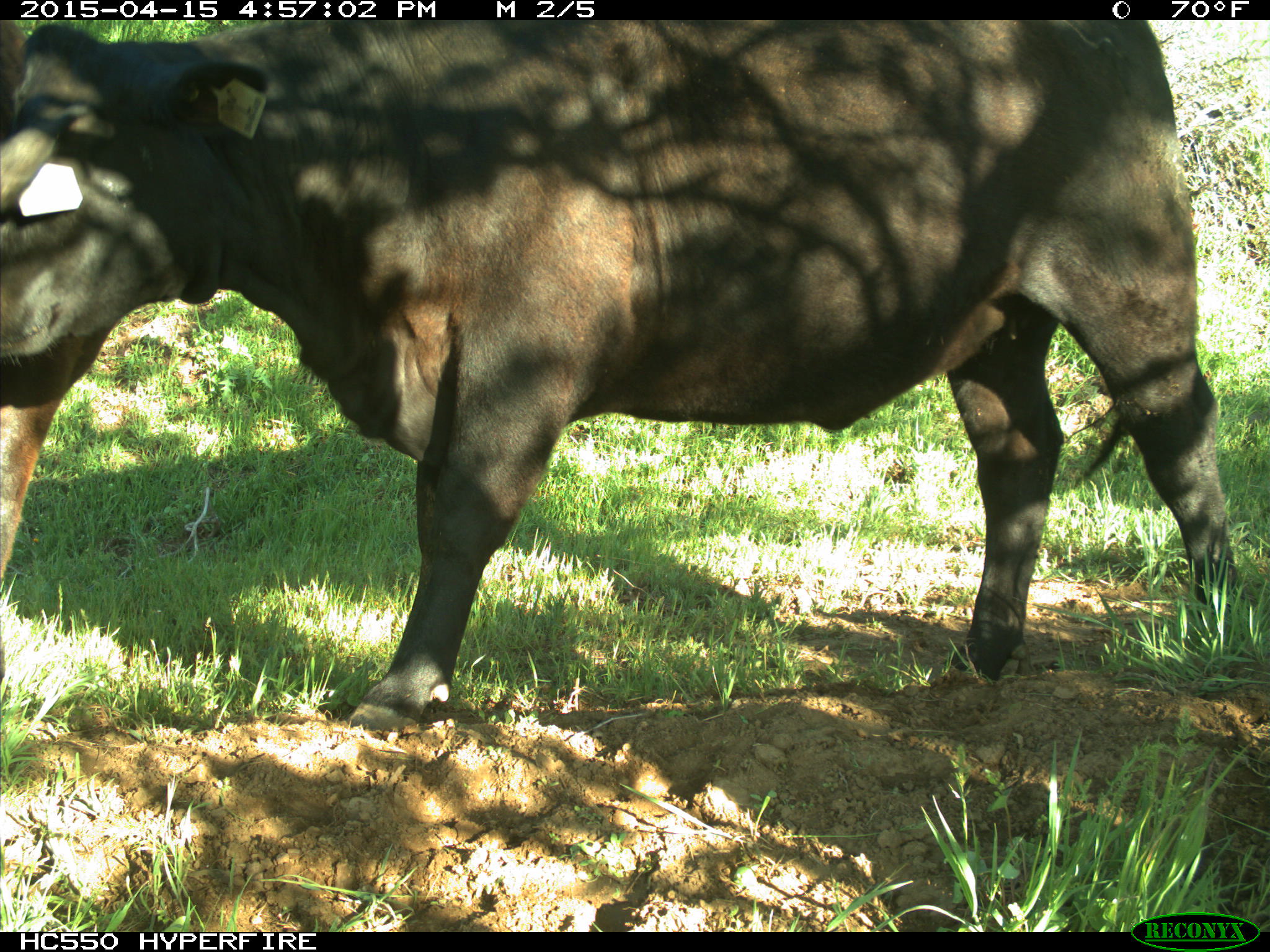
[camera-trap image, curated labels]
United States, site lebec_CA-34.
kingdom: Animalia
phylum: Chordata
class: Mammalia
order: Artiodactyla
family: Bovidae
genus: Bos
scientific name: Bos taurus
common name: domestic cow